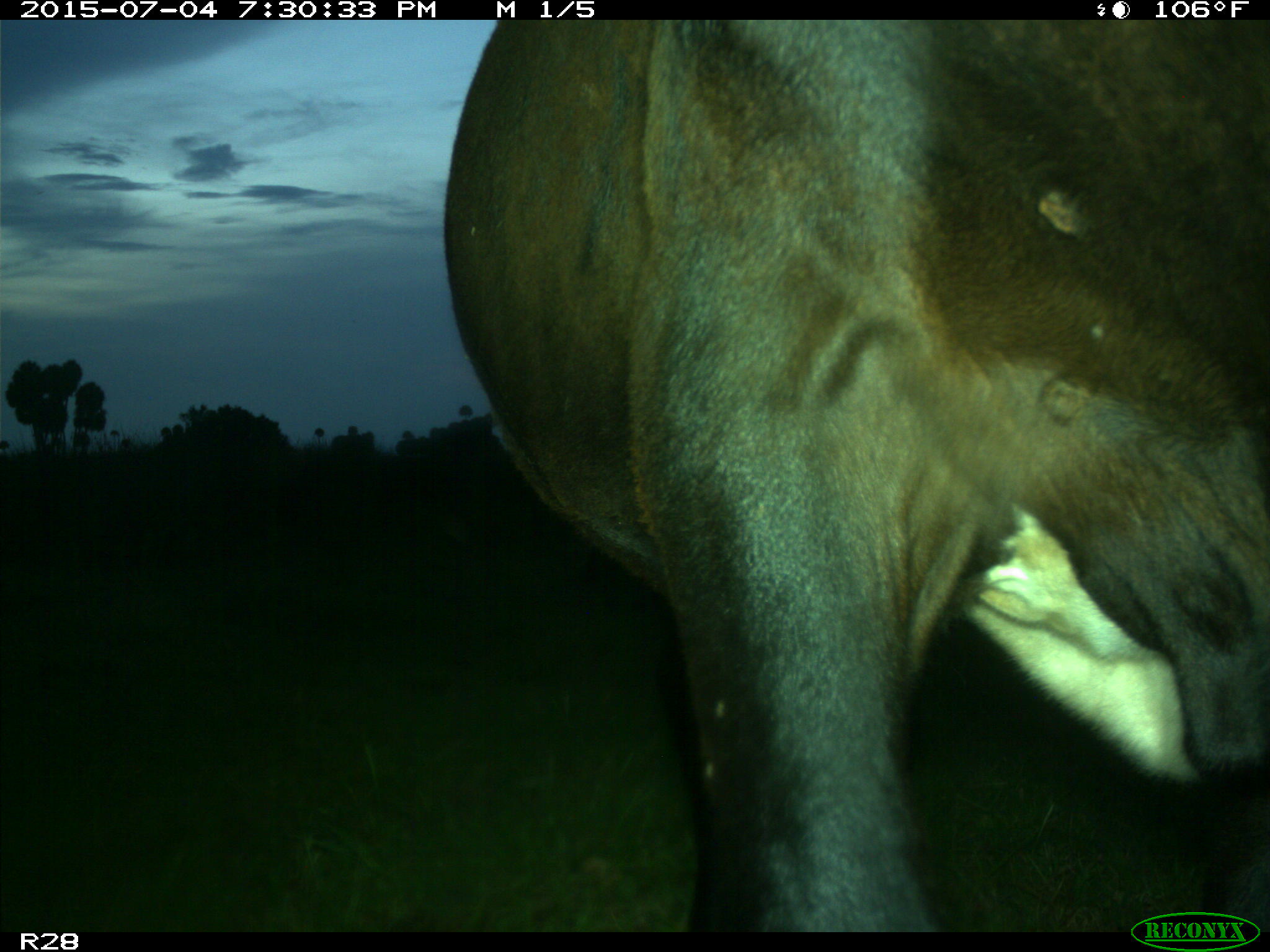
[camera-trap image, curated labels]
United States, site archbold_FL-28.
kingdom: Animalia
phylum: Chordata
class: Mammalia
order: Artiodactyla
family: Bovidae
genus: Bos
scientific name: Bos taurus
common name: domestic cow